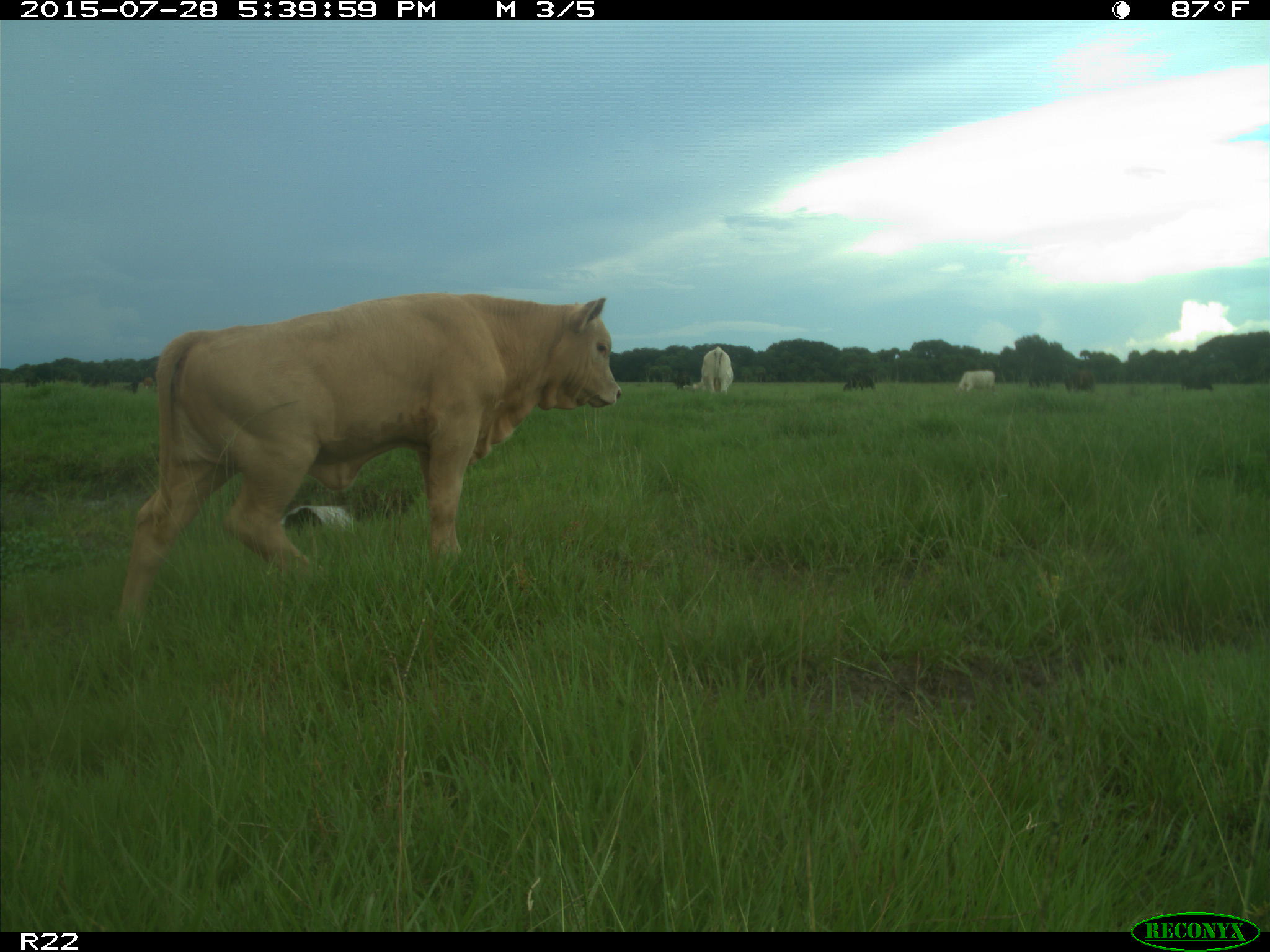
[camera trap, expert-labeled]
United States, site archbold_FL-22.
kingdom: Animalia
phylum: Chordata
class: Mammalia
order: Artiodactyla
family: Bovidae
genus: Bos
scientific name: Bos taurus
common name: domestic cow